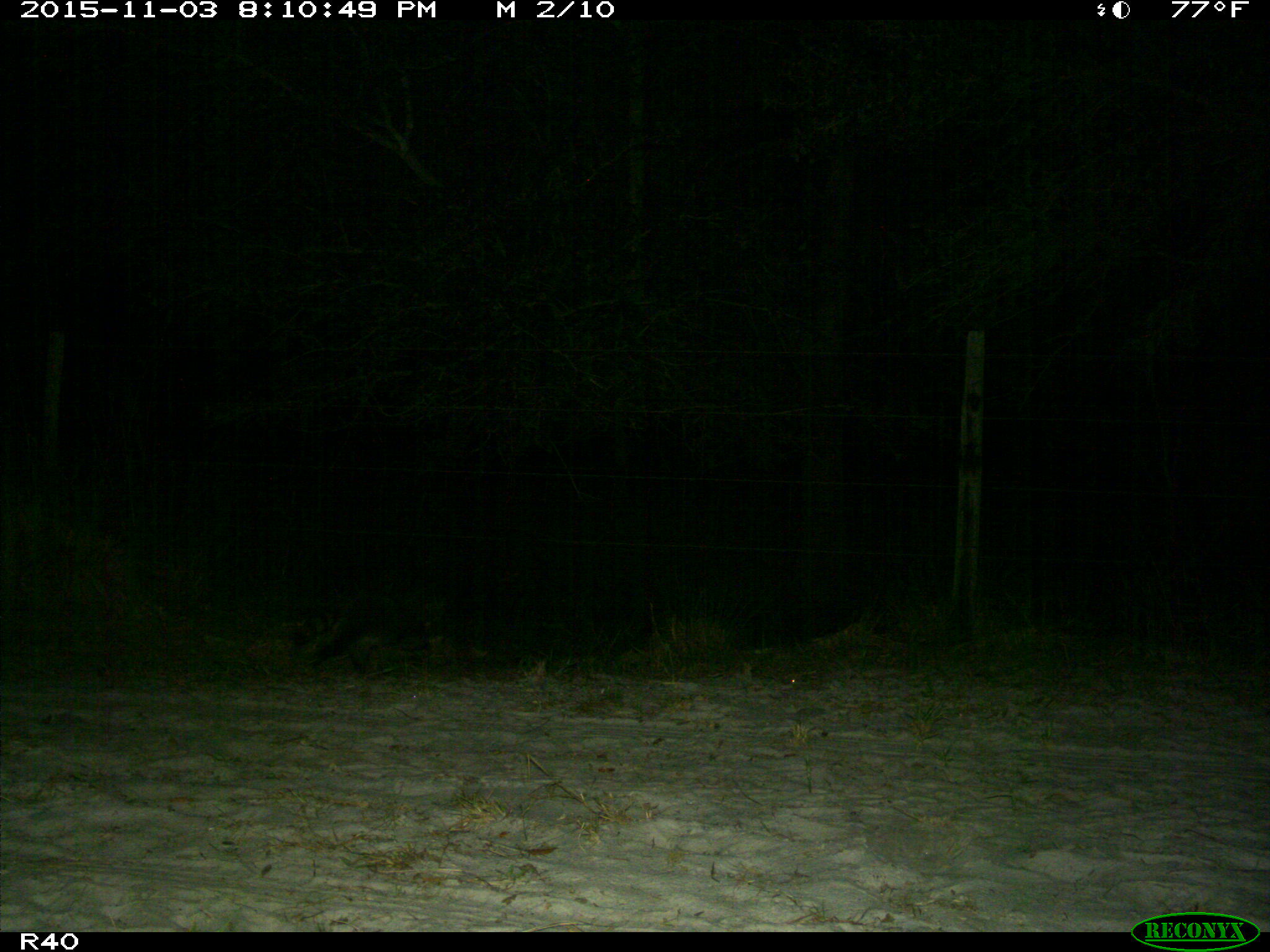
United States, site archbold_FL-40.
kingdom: Animalia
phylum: Chordata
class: Mammalia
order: Carnivora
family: Procyonidae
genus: Procyon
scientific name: Procyon lotor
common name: common raccoon